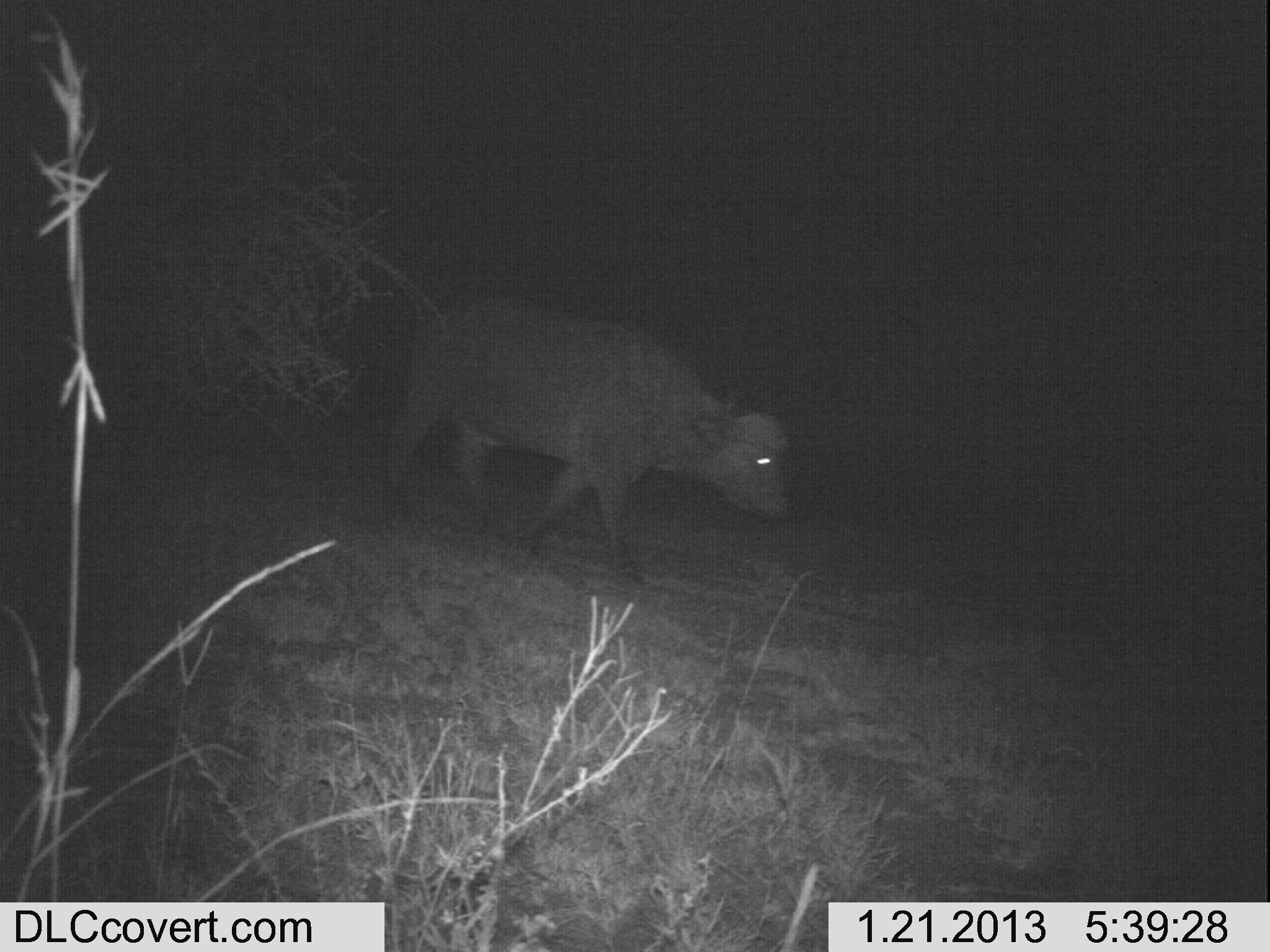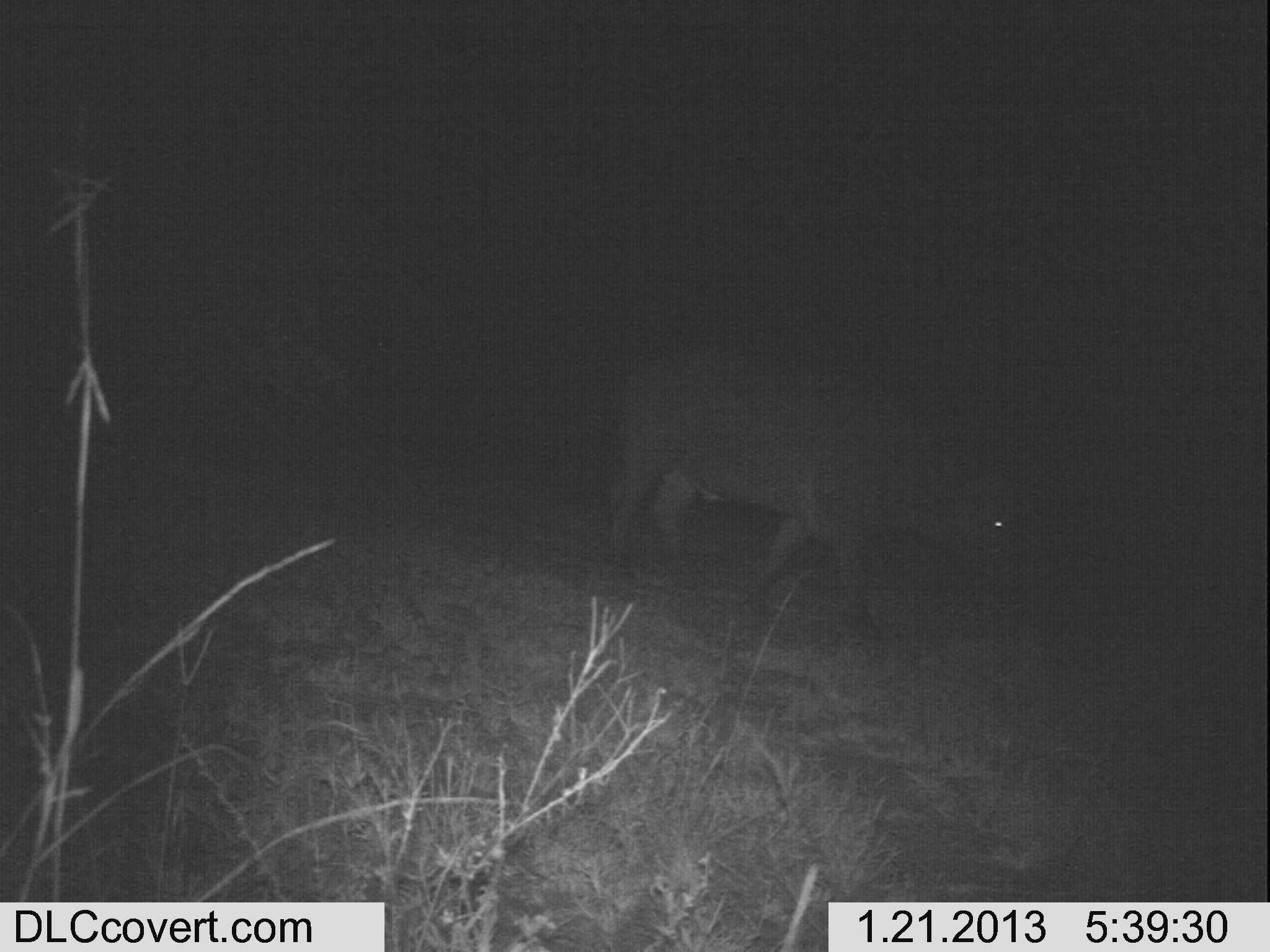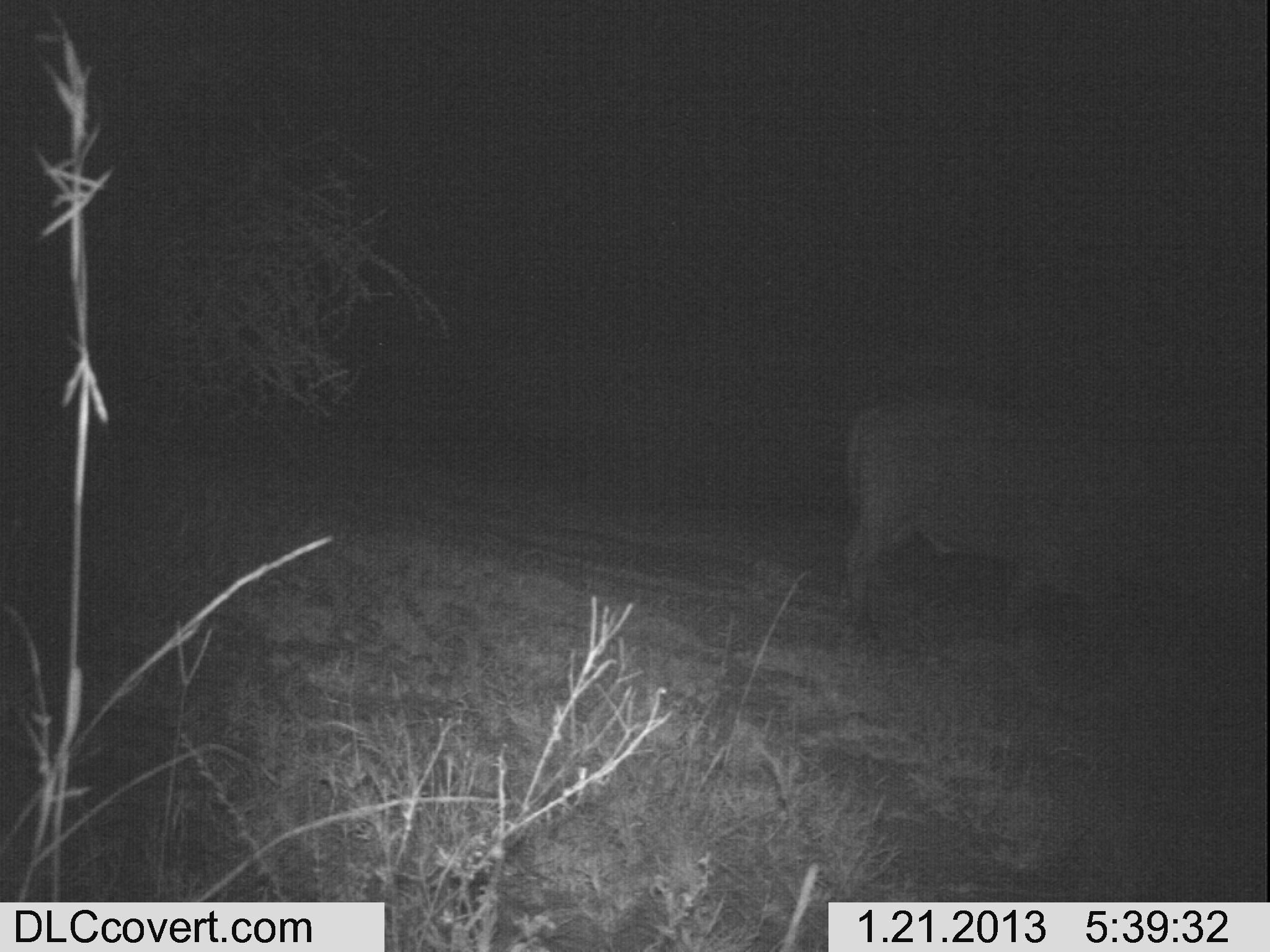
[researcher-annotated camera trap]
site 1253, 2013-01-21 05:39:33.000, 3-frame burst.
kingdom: Animalia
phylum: Chordata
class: Mammalia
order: Artiodactyla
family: Bovidae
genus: Syncerus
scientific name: Syncerus caffer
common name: african buffalo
Syncerus caffer (african buffalo), count 1.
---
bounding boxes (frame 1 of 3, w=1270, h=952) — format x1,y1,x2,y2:
syncerus caffer: 383,294,792,588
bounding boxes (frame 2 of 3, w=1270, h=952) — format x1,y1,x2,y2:
syncerus caffer: 590,334,1031,649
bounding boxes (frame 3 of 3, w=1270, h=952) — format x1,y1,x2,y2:
syncerus caffer: 836,393,1238,664